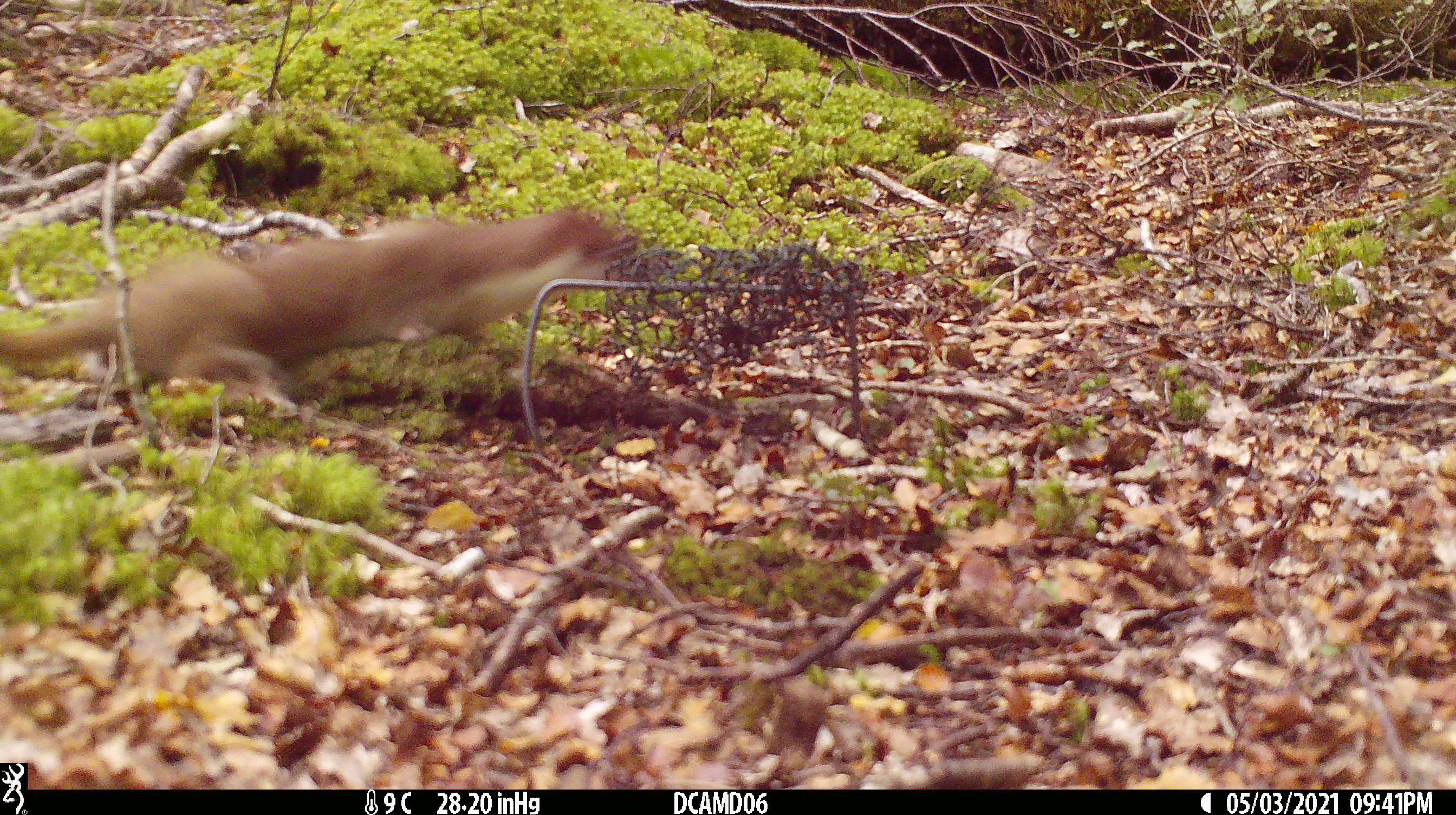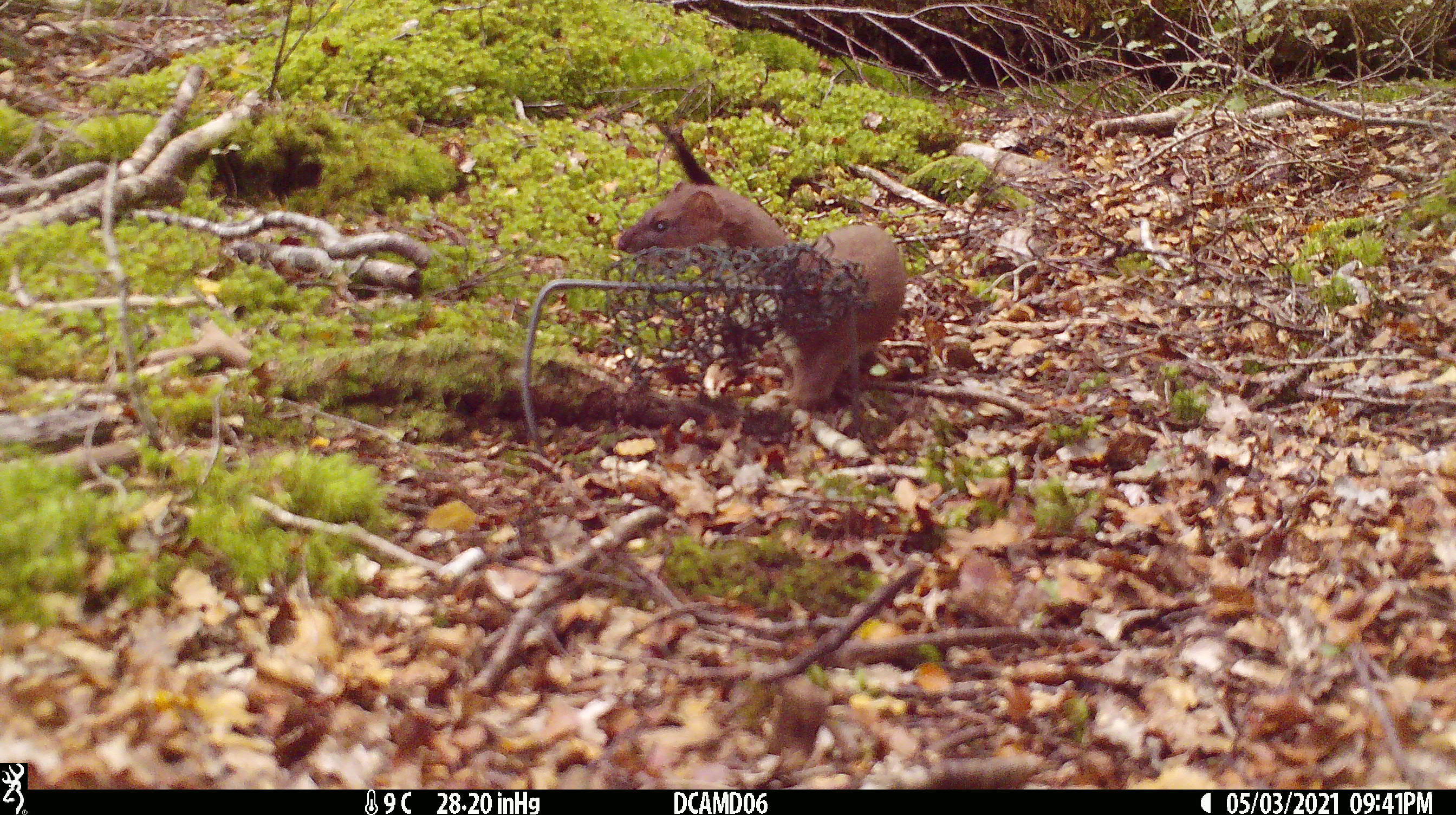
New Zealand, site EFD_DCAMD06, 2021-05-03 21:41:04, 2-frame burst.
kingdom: Animalia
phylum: Chordata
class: Mammalia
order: Carnivora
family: Mustelidae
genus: Mustela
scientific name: Mustela erminea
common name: stoat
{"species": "stoat (Mustela erminea)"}